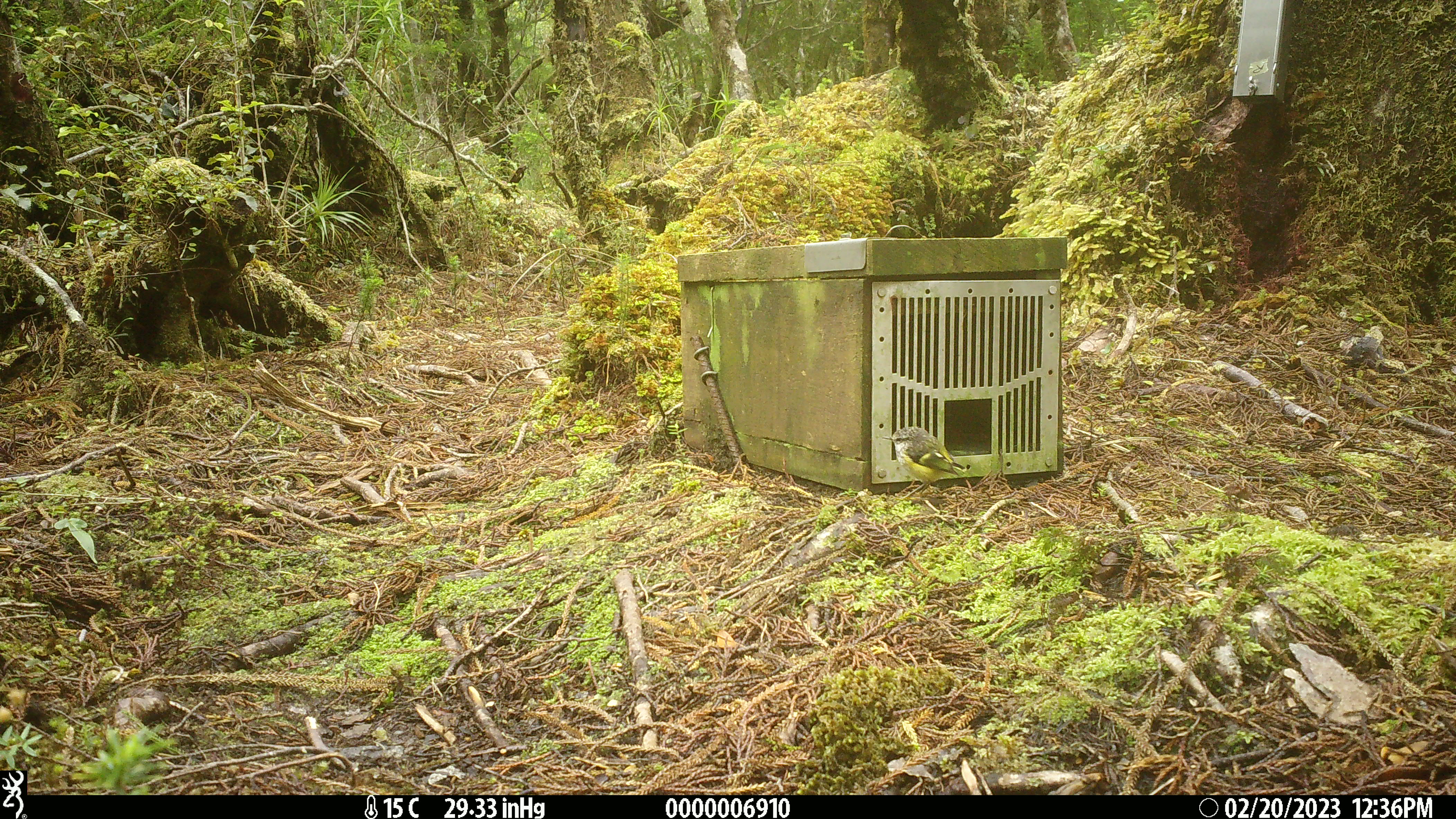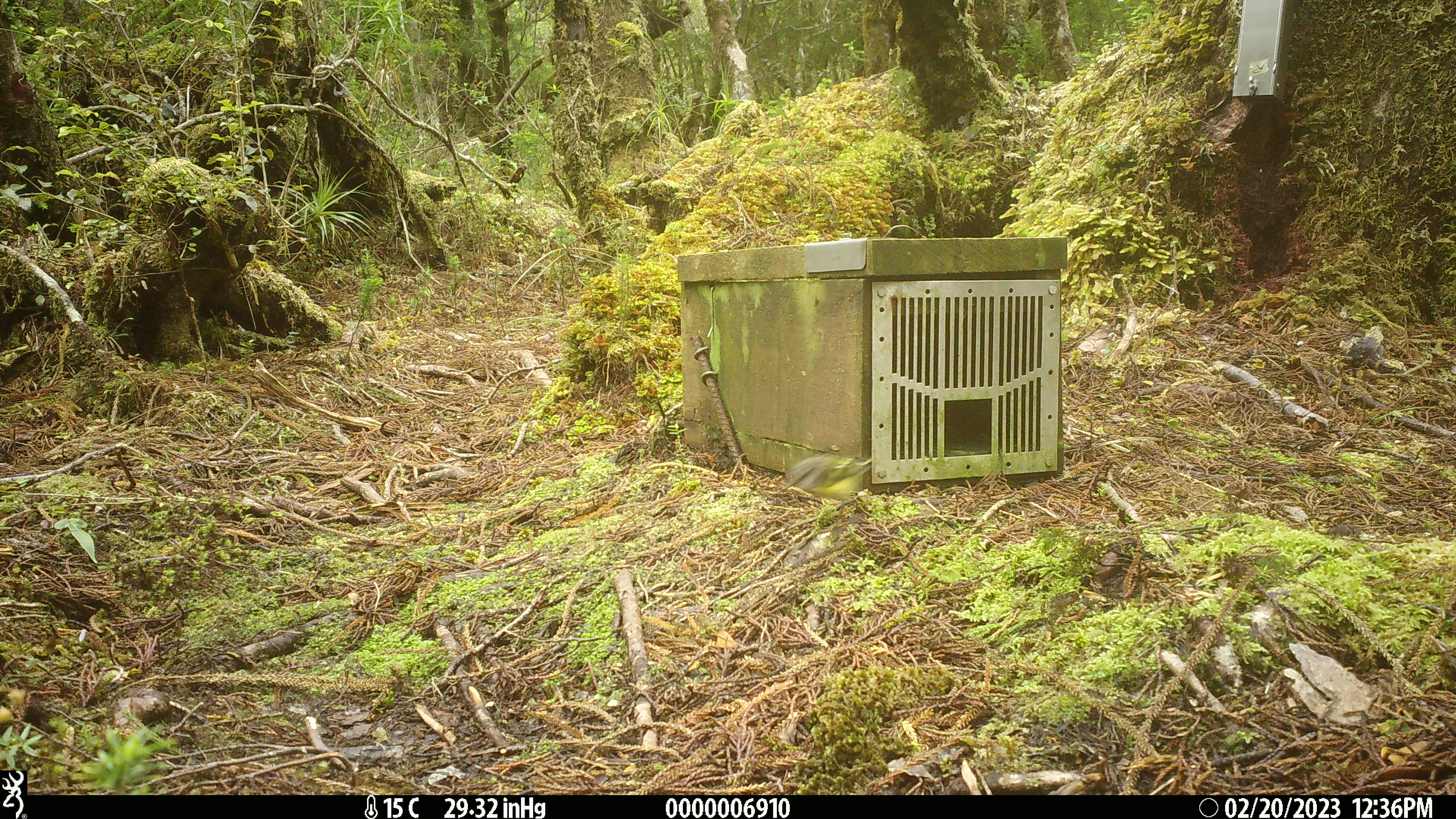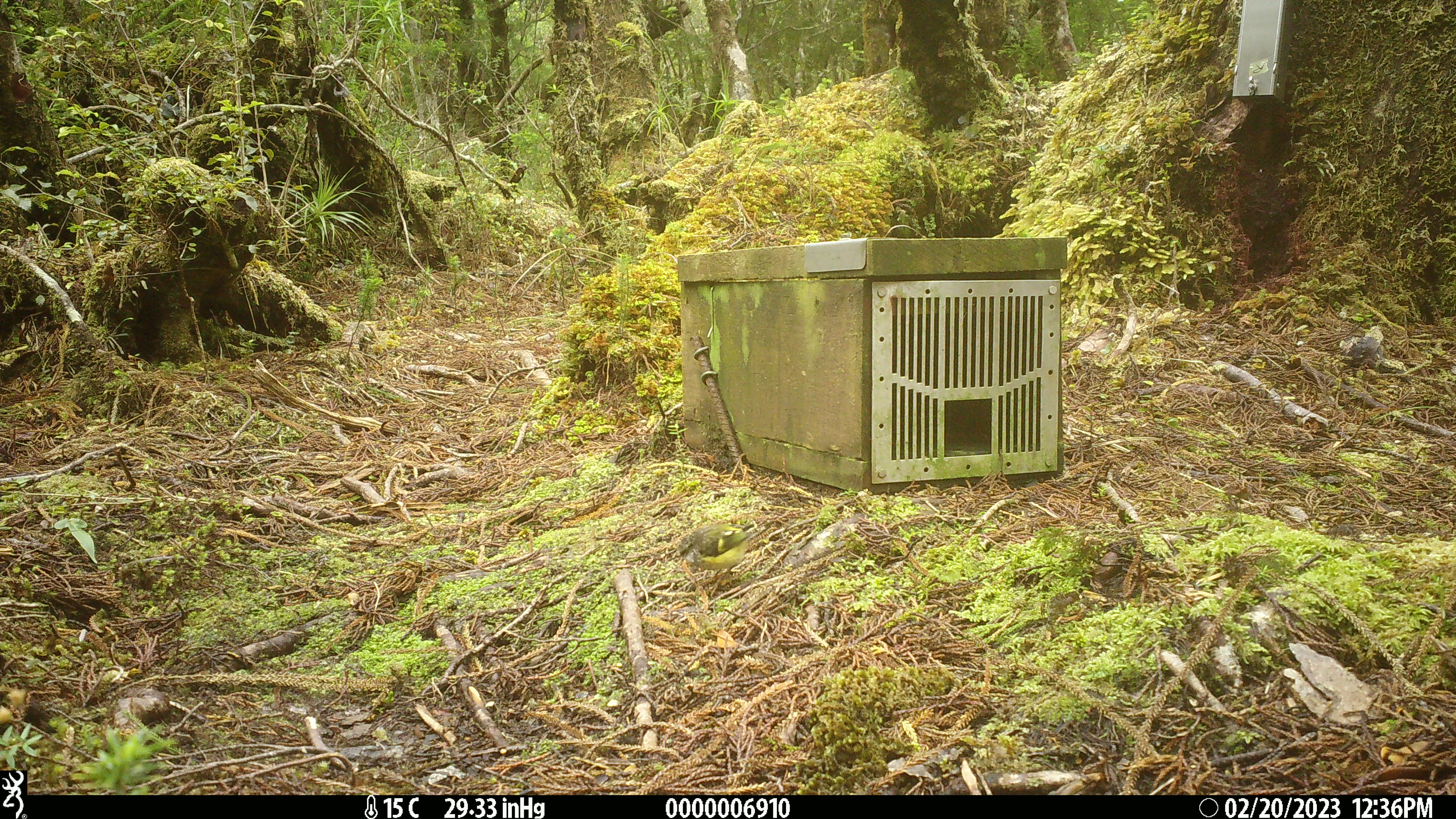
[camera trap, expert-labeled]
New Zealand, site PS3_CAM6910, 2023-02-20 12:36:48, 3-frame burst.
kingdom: Animalia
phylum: Chordata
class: Aves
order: Passeriformes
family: Acanthisittidae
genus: Acanthisitta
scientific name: Acanthisitta chloris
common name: rifleman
Rifleman (Acanthisitta chloris).